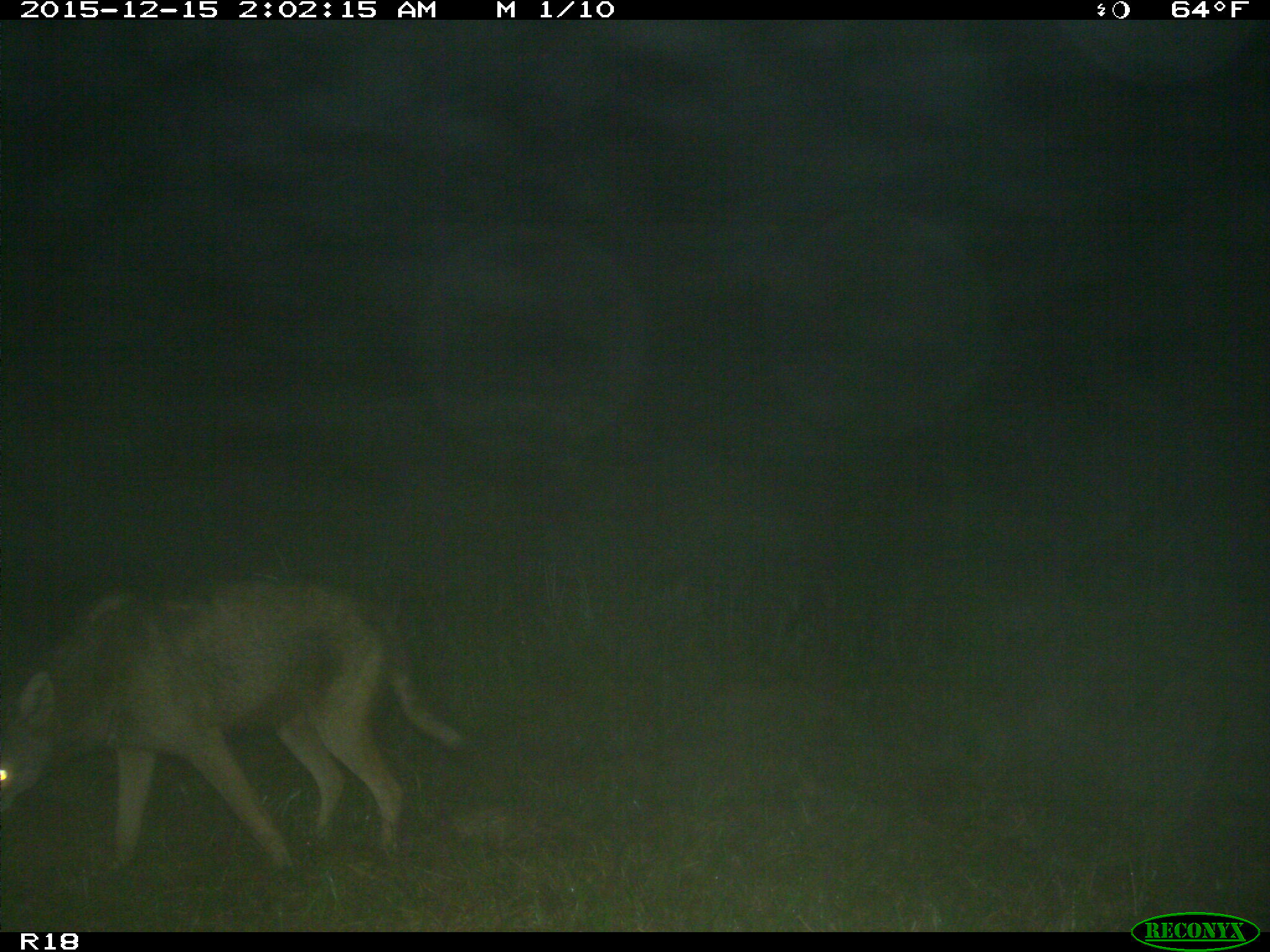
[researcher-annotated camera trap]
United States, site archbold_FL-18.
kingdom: Animalia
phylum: Chordata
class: Mammalia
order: Carnivora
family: Canidae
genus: Canis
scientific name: Canis latrans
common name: coyote